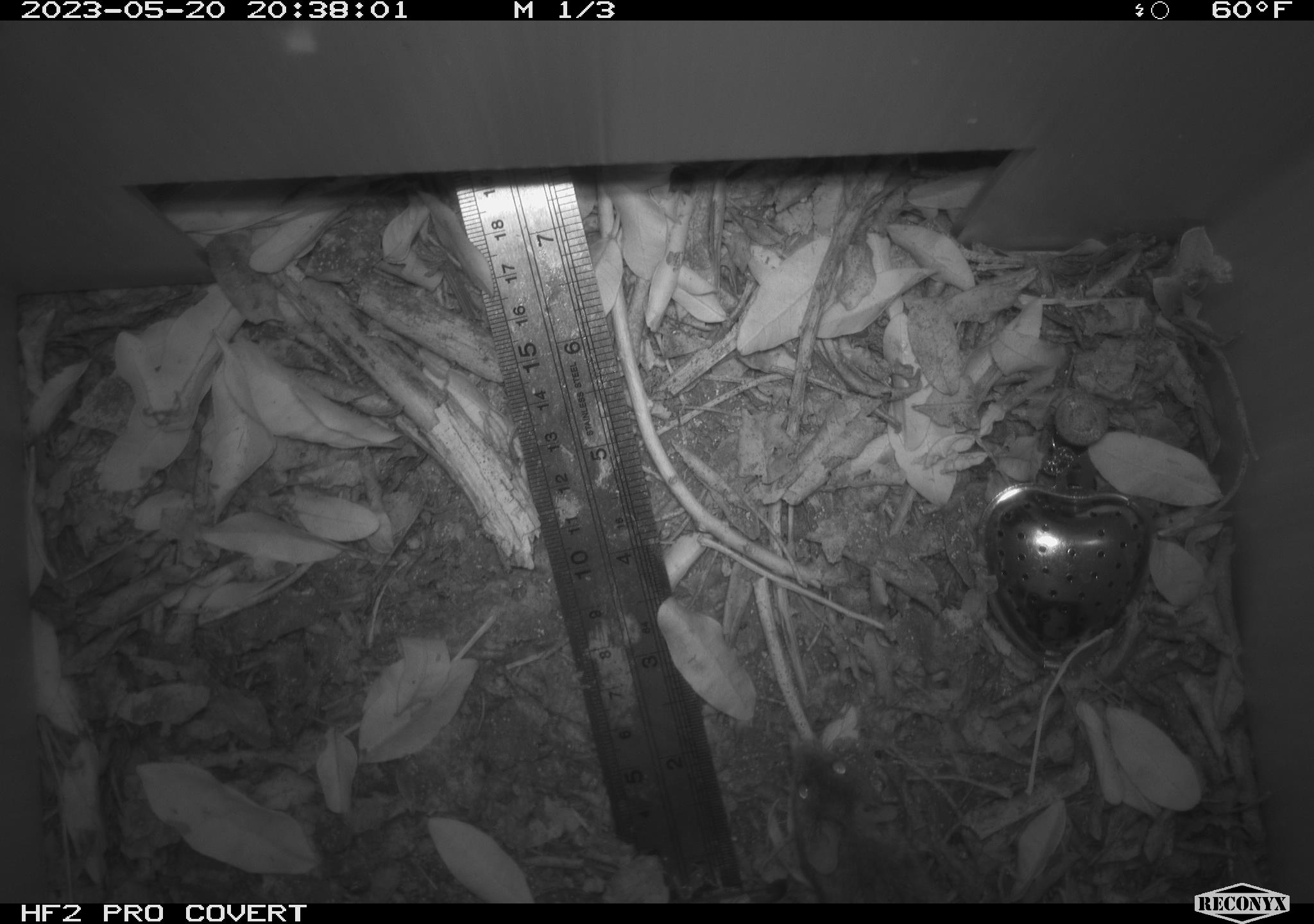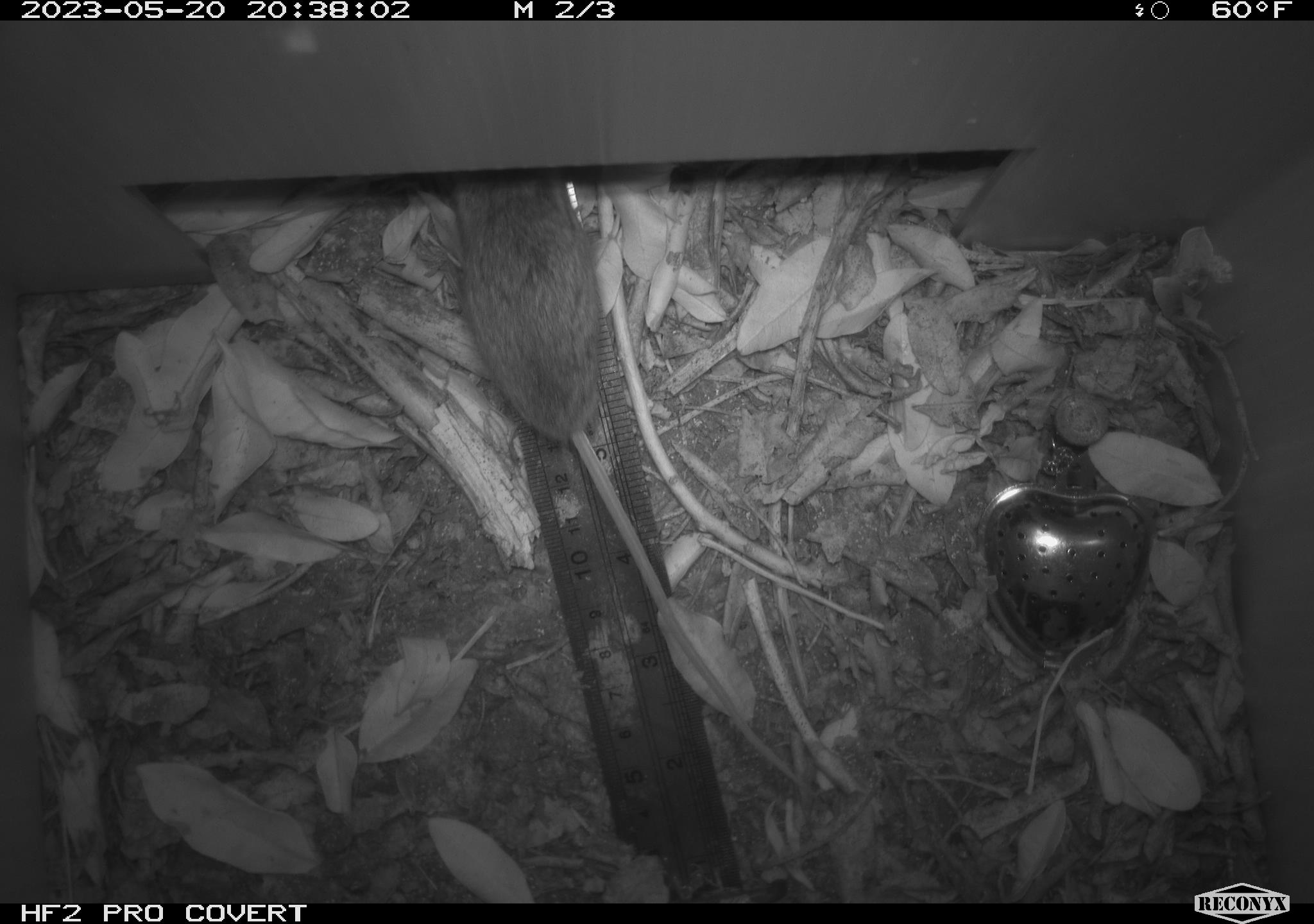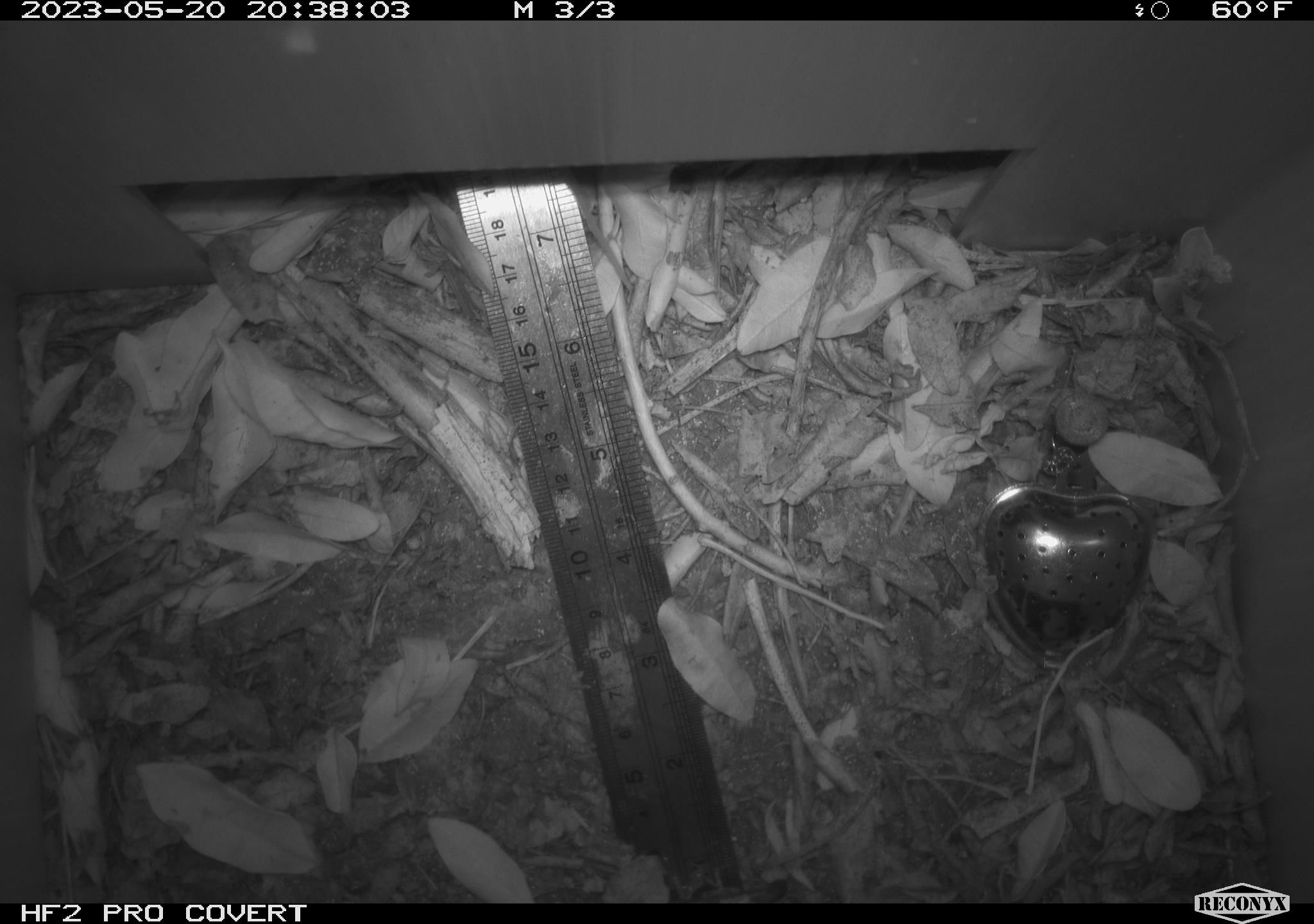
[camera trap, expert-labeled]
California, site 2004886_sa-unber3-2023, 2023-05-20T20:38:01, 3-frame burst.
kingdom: Animalia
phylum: Chordata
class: Mammalia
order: Rodentia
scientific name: Rodentia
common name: mouse species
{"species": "mouse species (Rodentia)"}